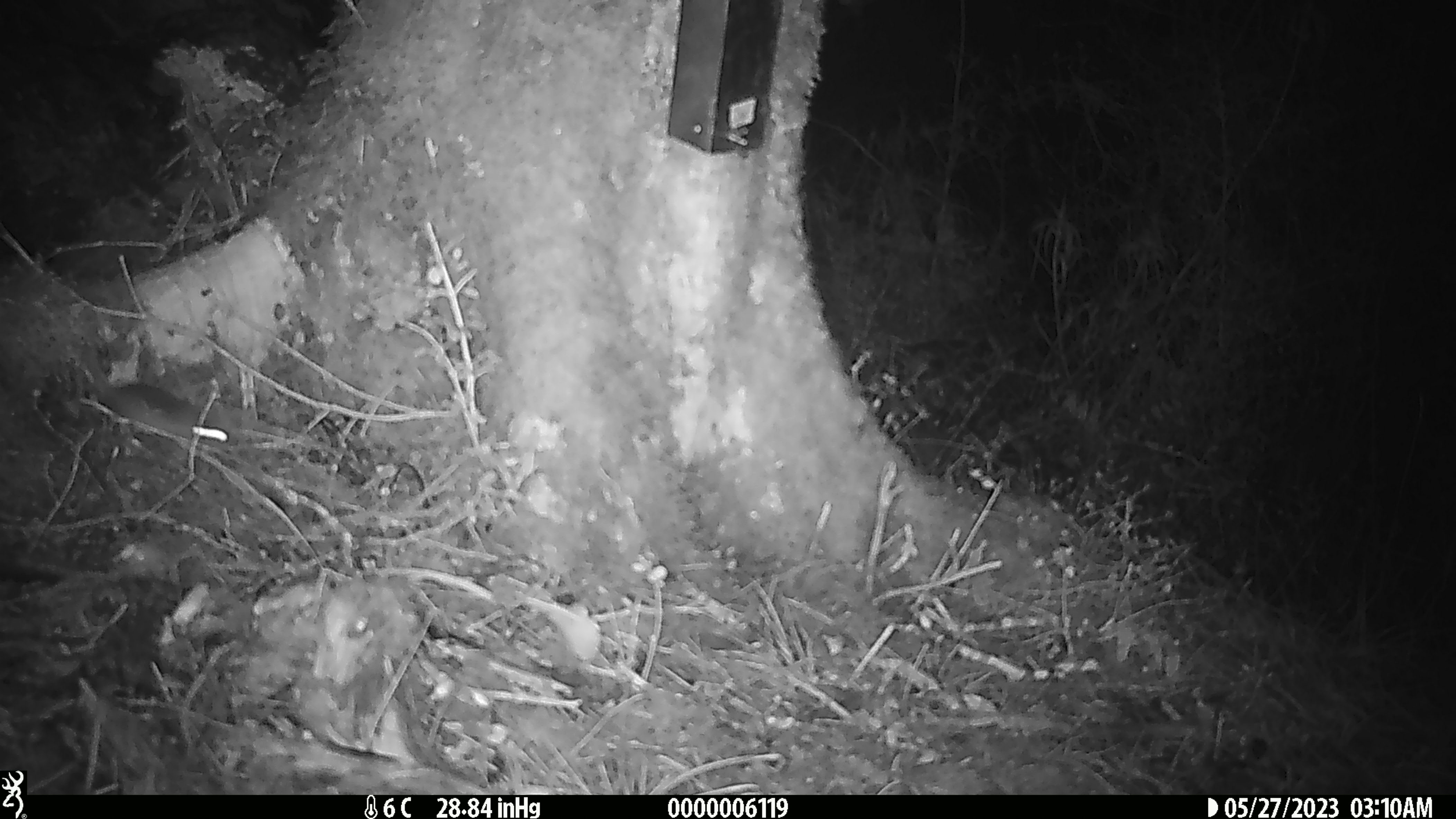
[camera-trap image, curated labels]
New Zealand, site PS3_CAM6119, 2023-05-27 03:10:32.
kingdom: Animalia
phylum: Chordata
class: Mammalia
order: Rodentia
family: Muridae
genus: Mus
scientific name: Mus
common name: mouse